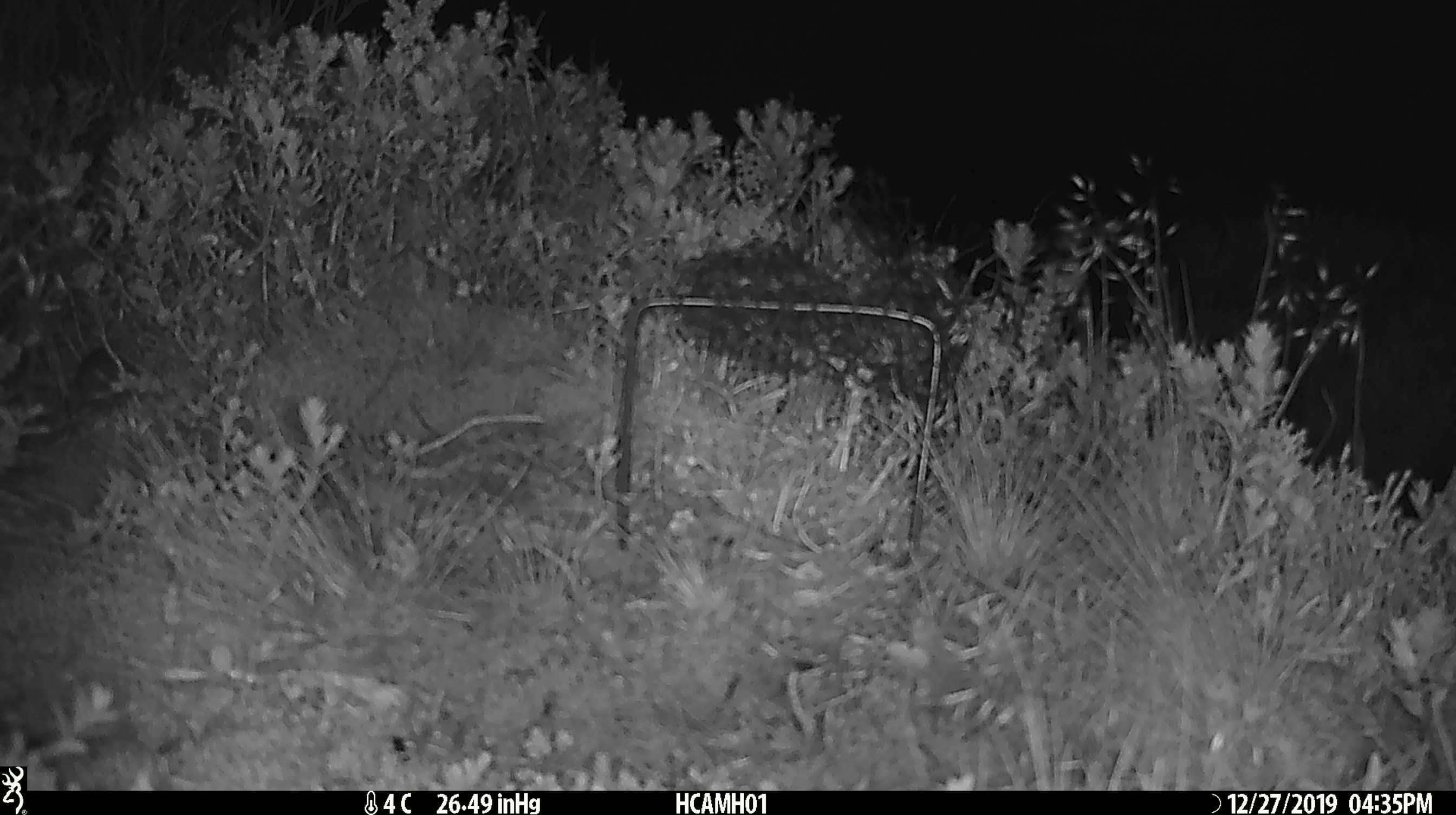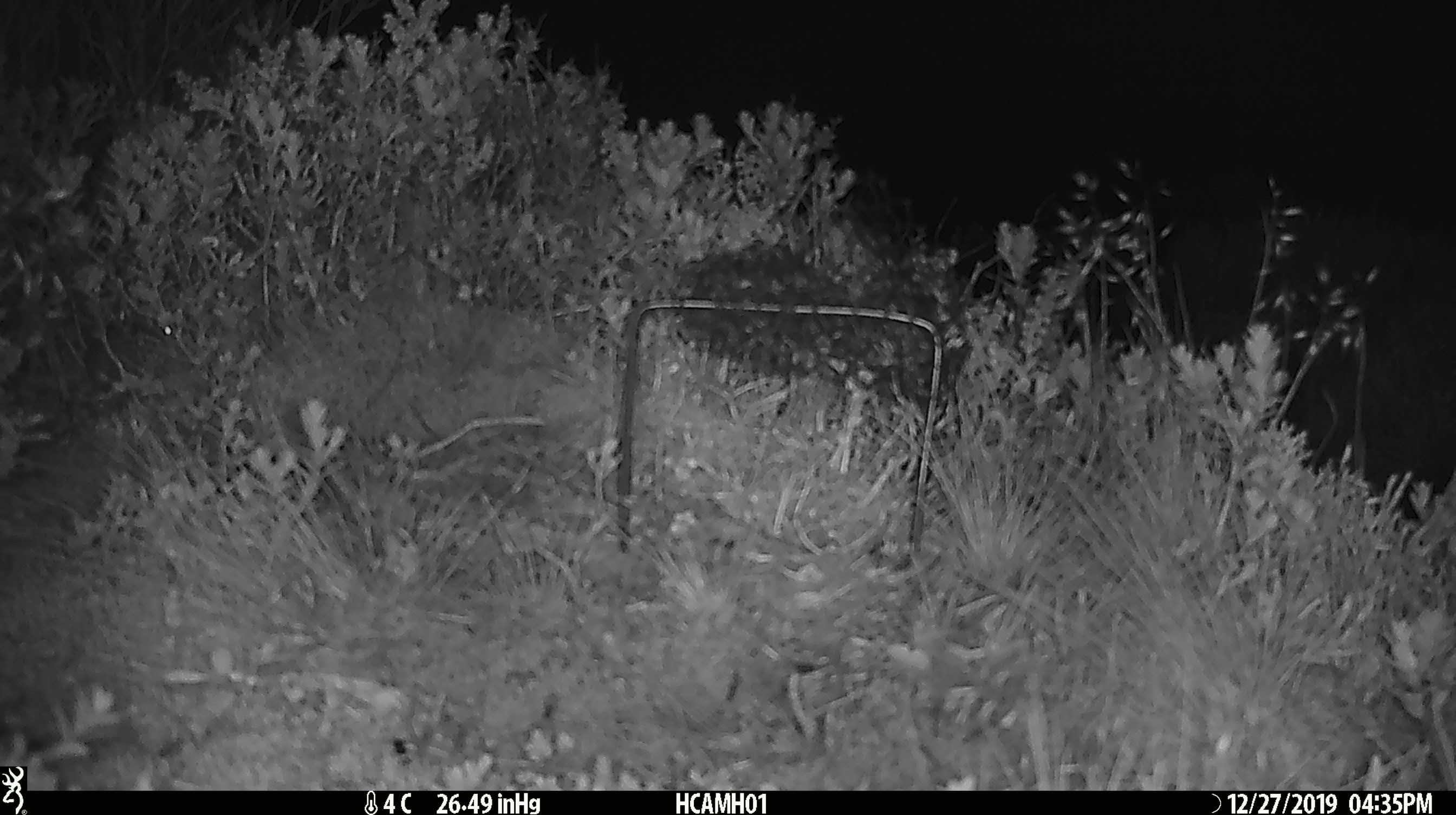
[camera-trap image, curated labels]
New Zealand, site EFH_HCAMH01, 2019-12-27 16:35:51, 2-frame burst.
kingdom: Animalia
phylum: Chordata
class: Mammalia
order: Rodentia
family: Muridae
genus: Mus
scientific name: Mus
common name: mouse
Mouse (Mus).